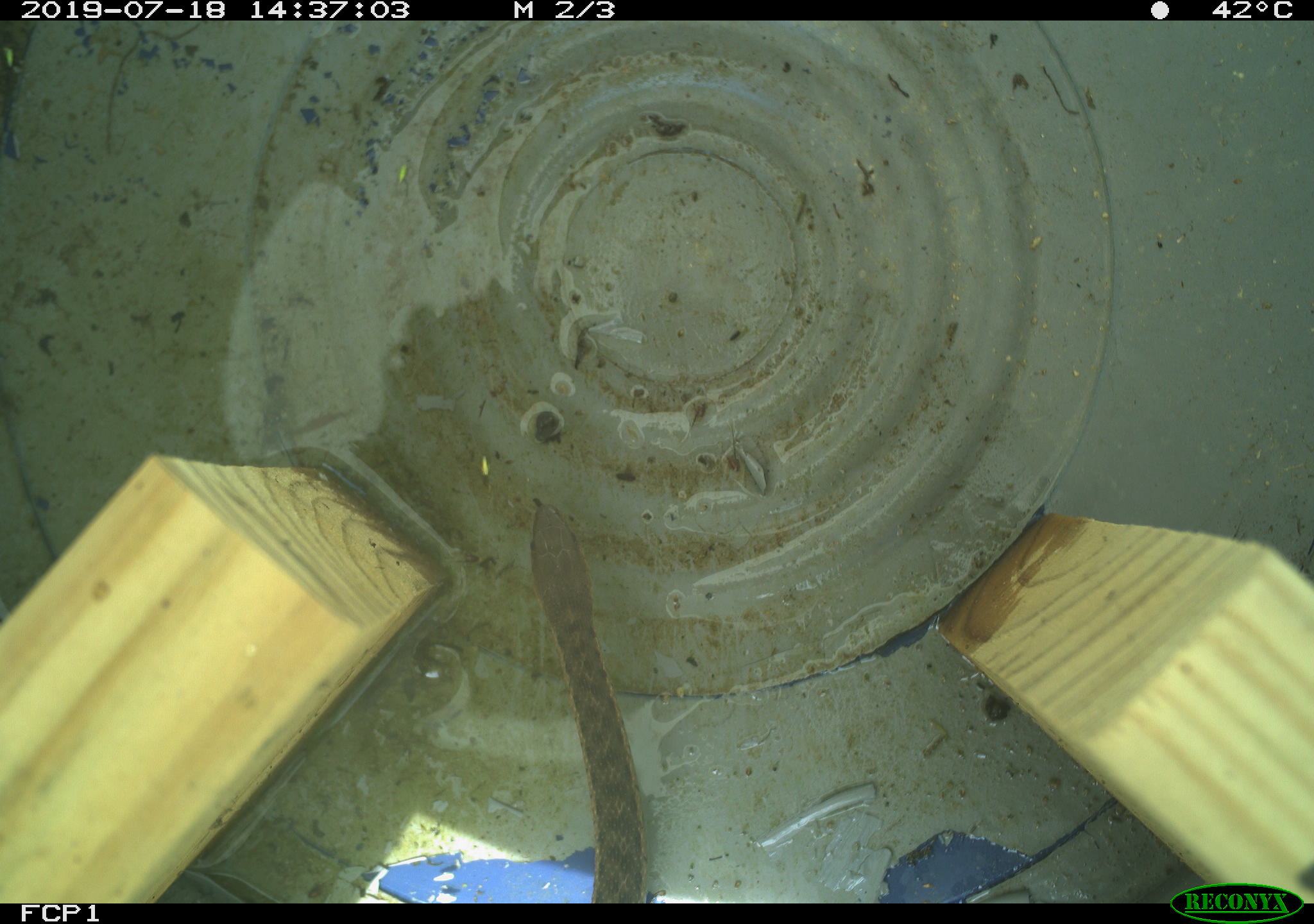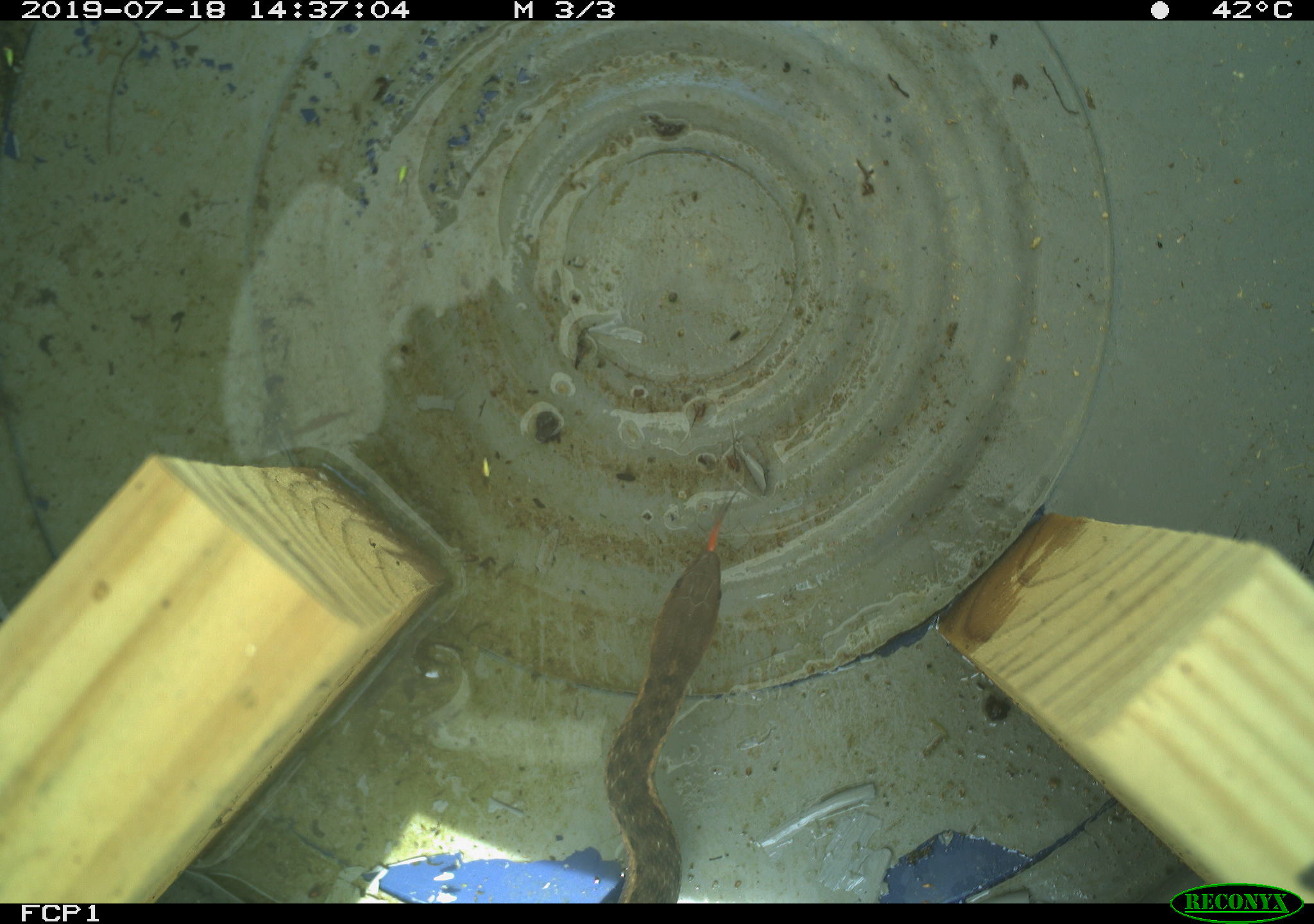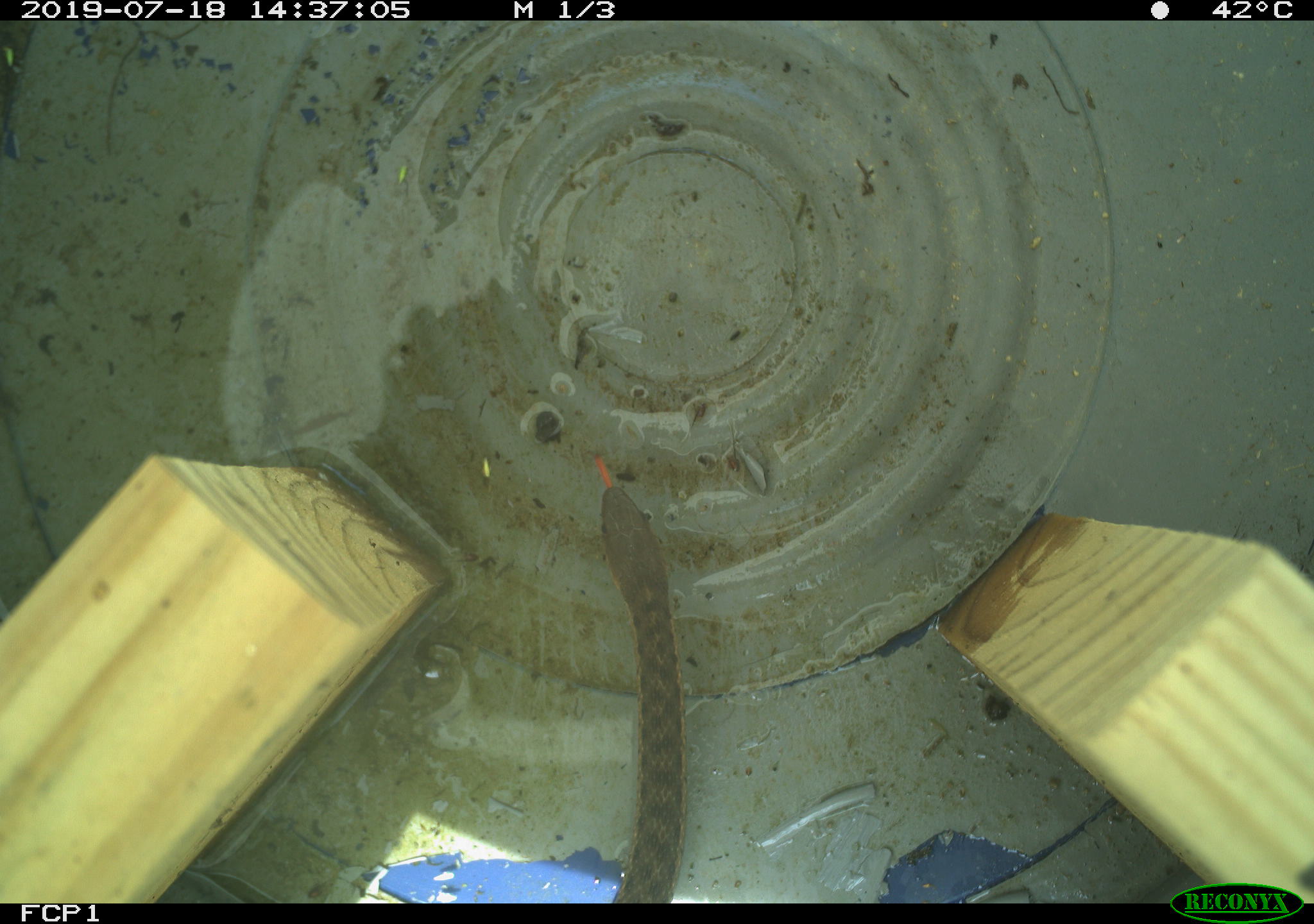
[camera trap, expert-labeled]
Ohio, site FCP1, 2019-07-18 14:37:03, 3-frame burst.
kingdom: Animalia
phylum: Chordata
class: Reptilia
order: Squamata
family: Colubridae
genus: Thamnophis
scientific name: Thamnophis sirtalis sirtalis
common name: eastern gartersnake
Eastern gartersnake (Thamnophis sirtalis sirtalis).